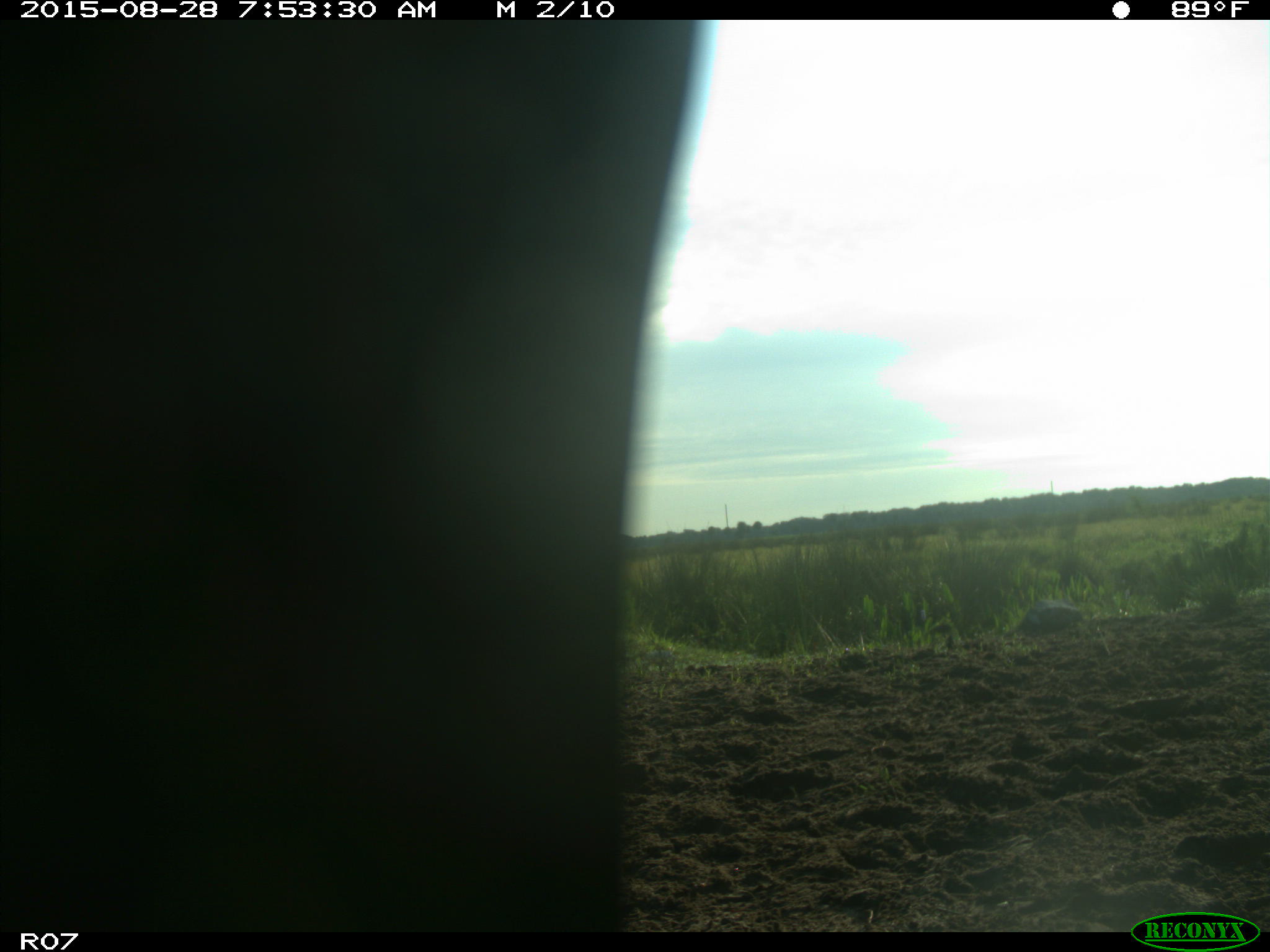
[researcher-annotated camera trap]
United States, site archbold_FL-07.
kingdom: Animalia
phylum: Chordata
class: Mammalia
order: Artiodactyla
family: Bovidae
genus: Bos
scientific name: Bos taurus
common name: domestic cow